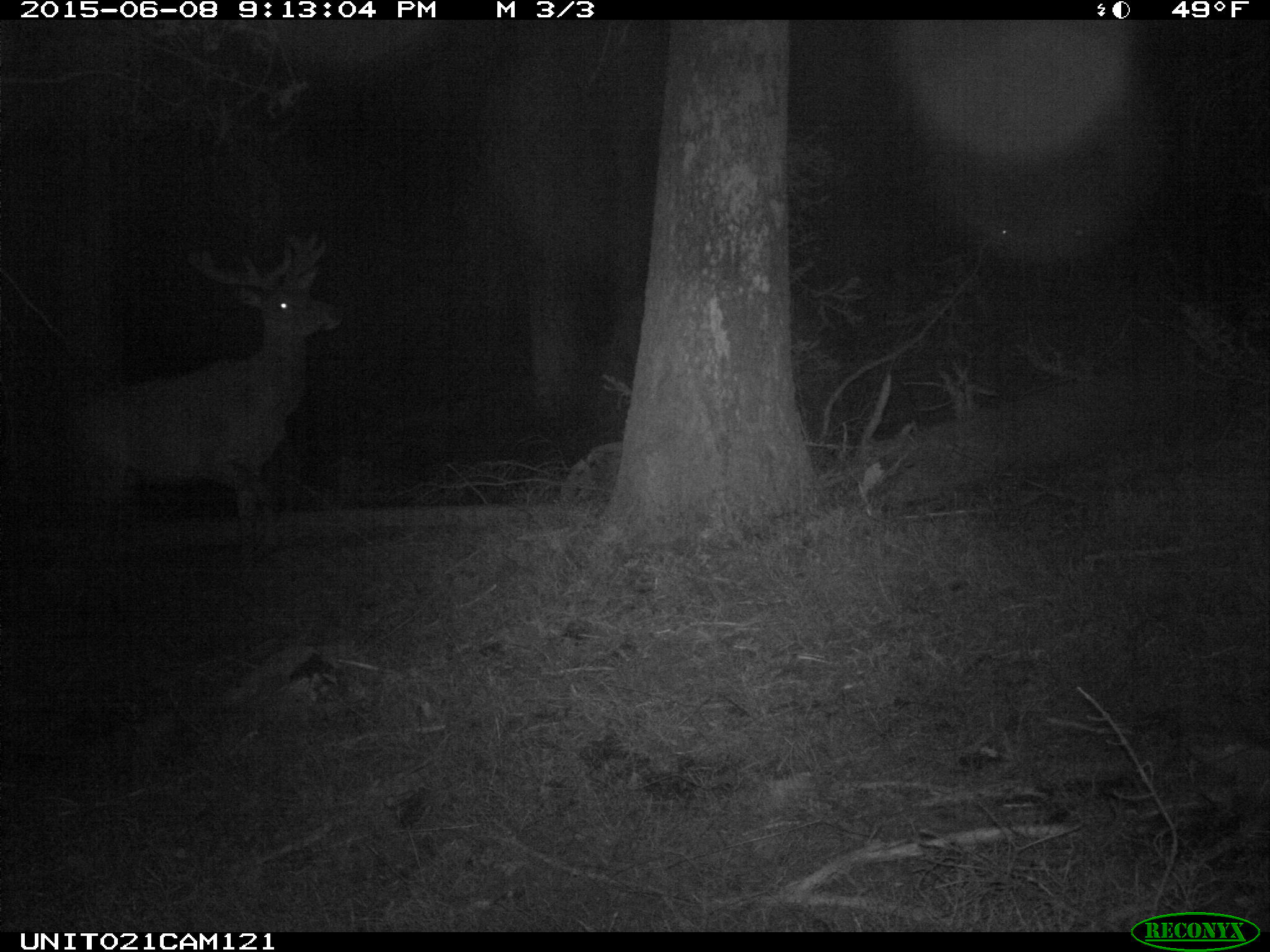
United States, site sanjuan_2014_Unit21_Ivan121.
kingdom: Animalia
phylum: Chordata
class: Mammalia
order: Artiodactyla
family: Cervidae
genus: Cervus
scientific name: Cervus elaphus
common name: red deer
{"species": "Cervus elaphus (red deer)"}